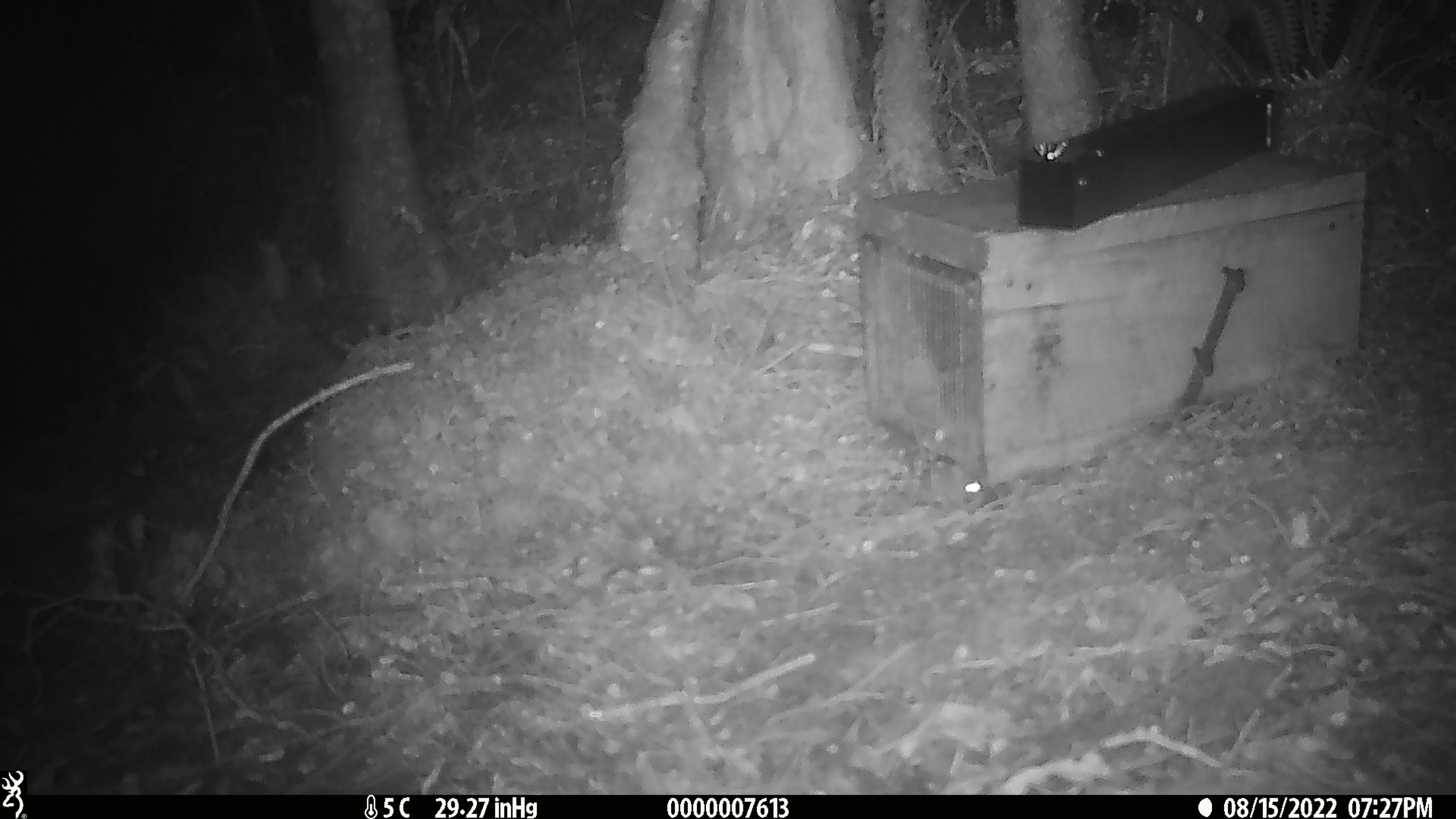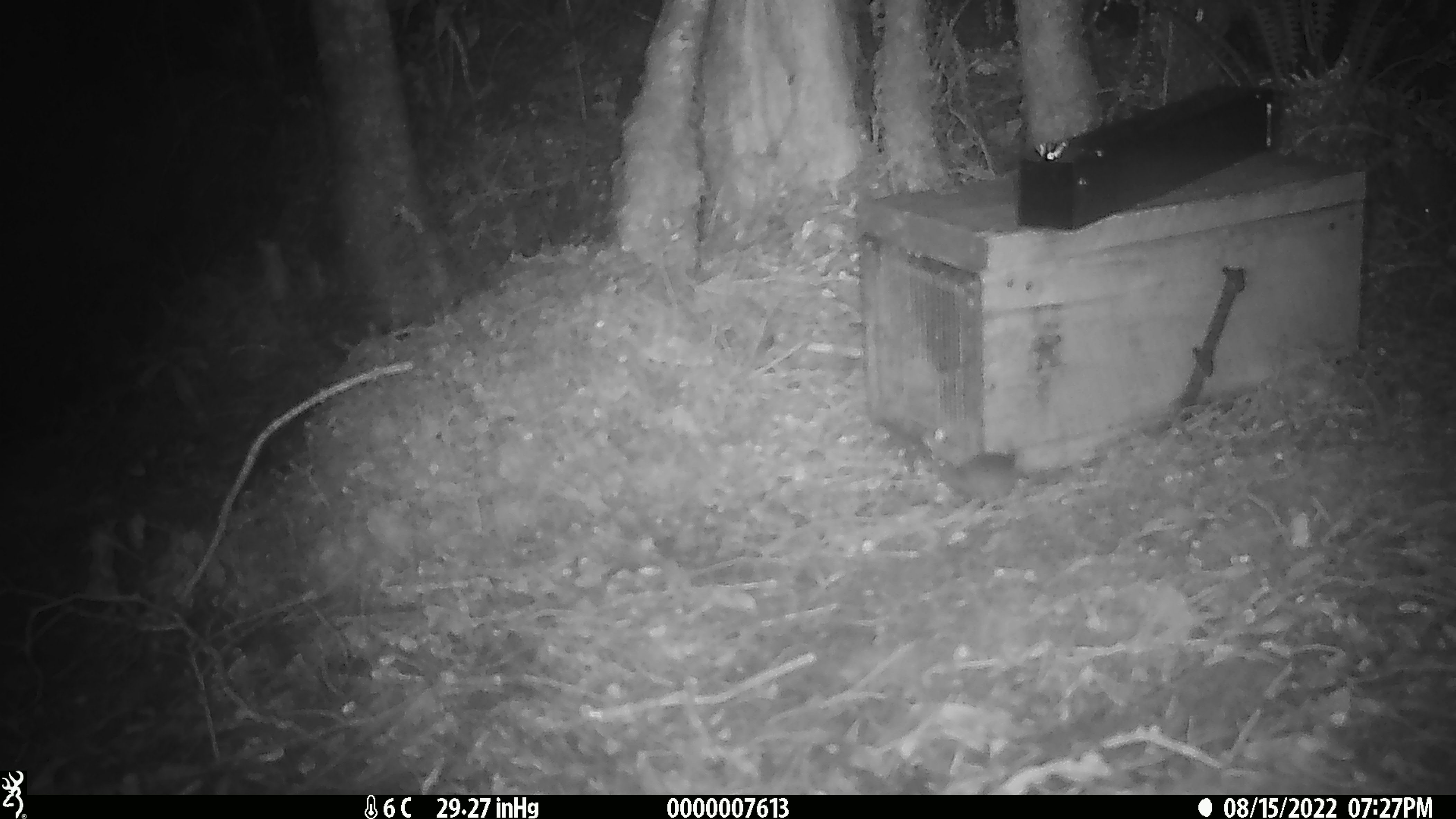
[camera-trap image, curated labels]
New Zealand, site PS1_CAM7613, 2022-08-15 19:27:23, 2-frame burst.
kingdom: Animalia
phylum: Chordata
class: Mammalia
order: Rodentia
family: Muridae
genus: Mus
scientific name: Mus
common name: mouse